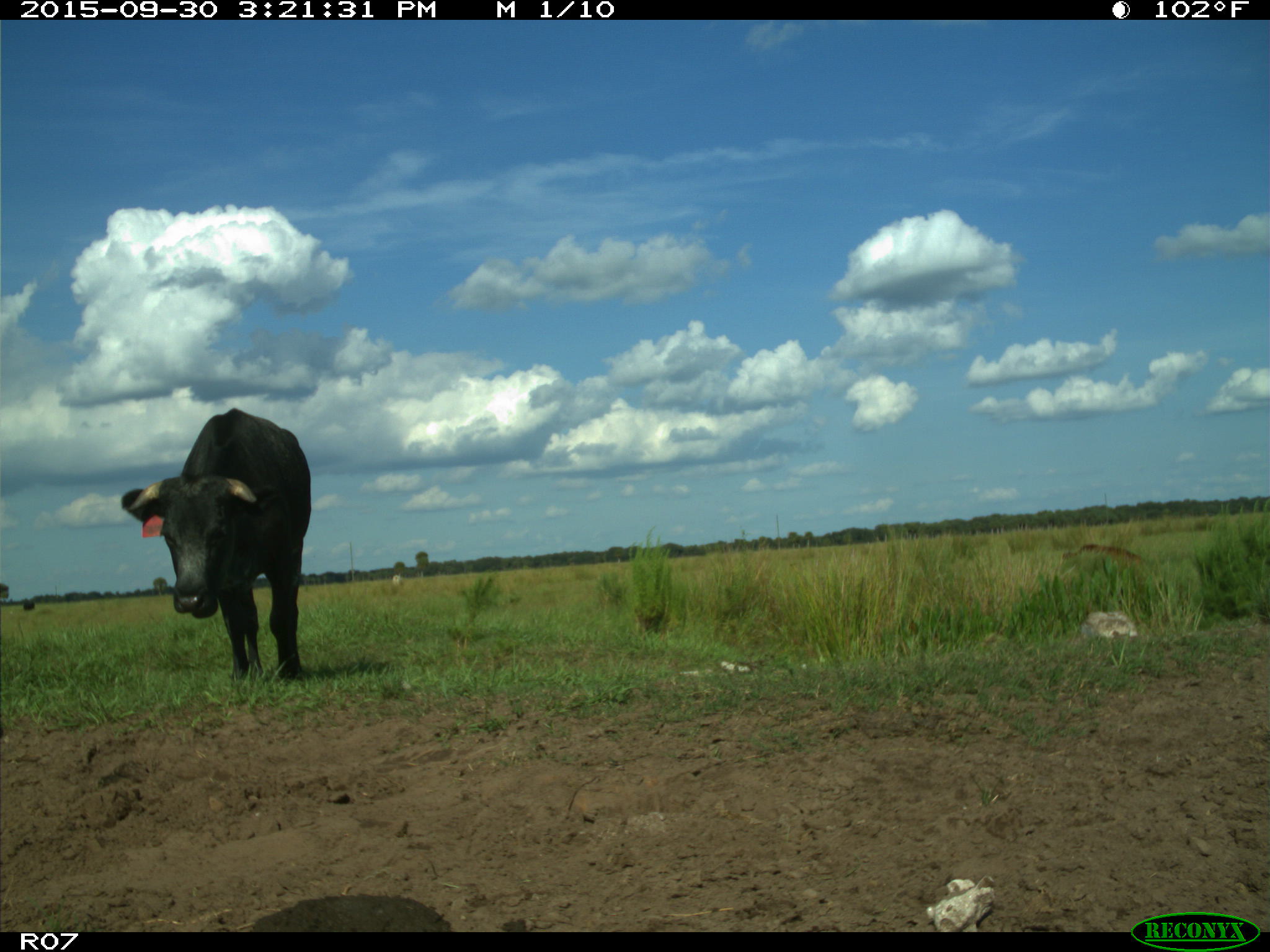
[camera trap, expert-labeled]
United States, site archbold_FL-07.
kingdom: Animalia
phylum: Chordata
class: Mammalia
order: Artiodactyla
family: Bovidae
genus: Bos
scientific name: Bos taurus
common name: domestic cow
Bos taurus (domestic cow).